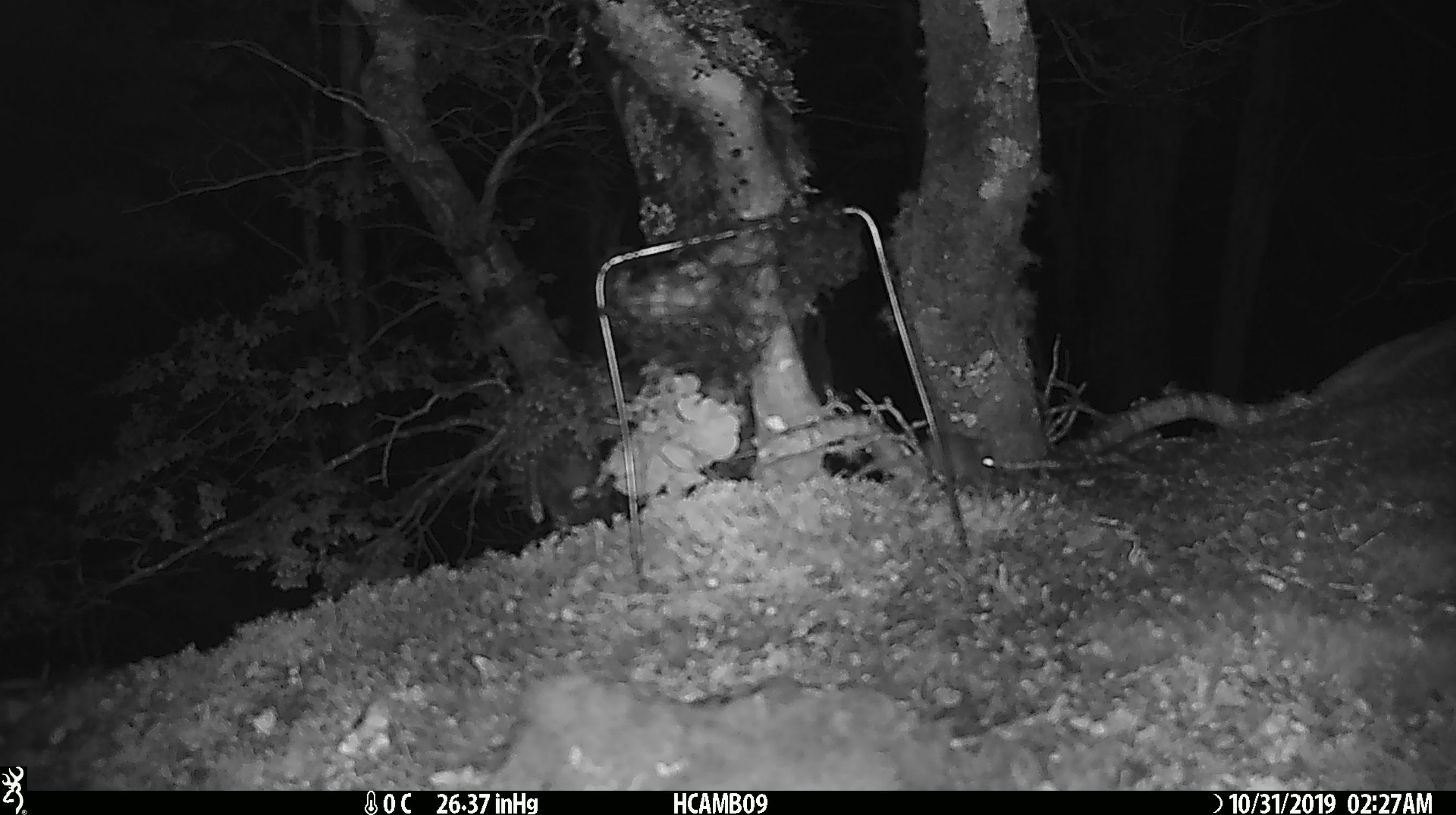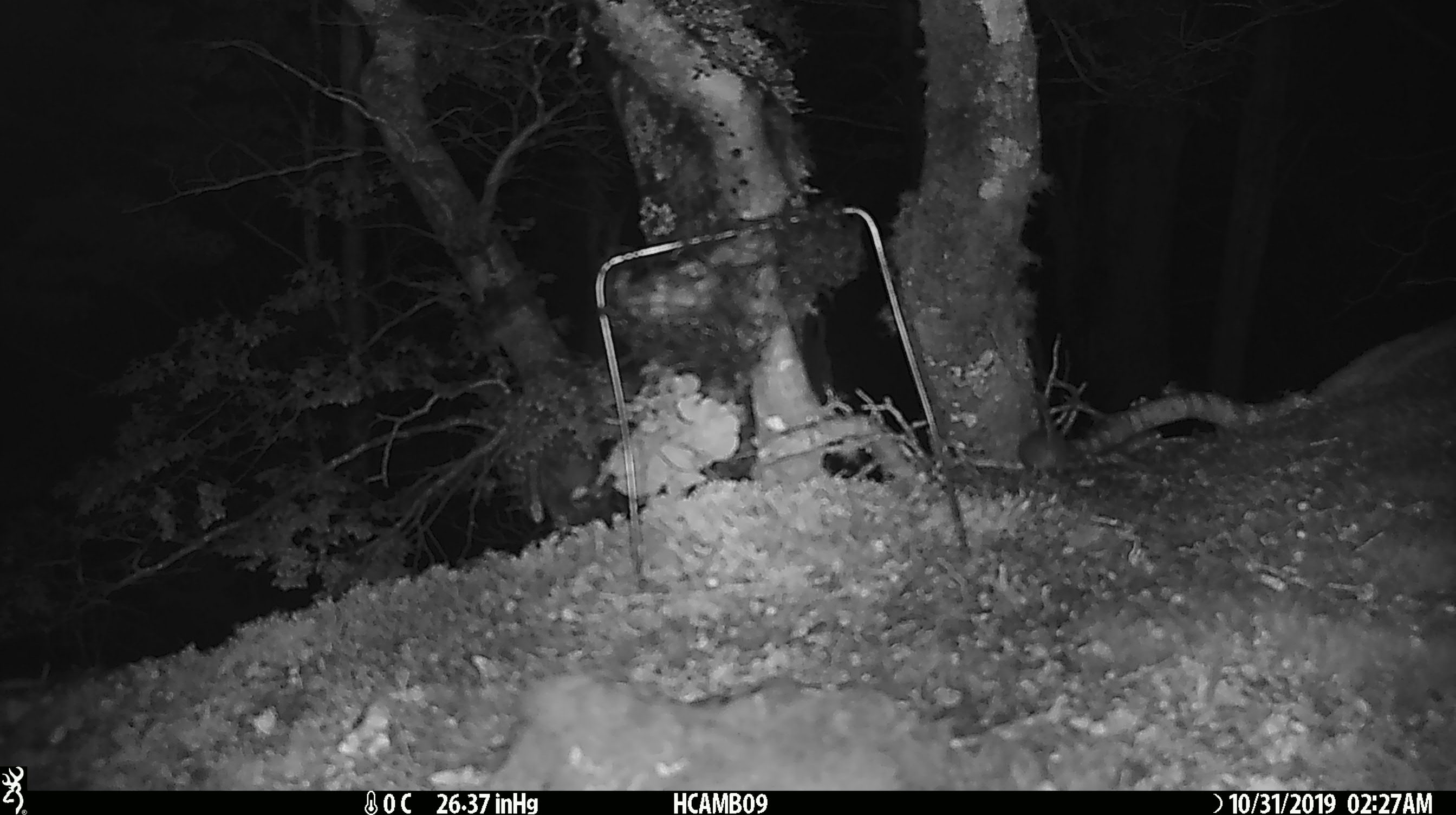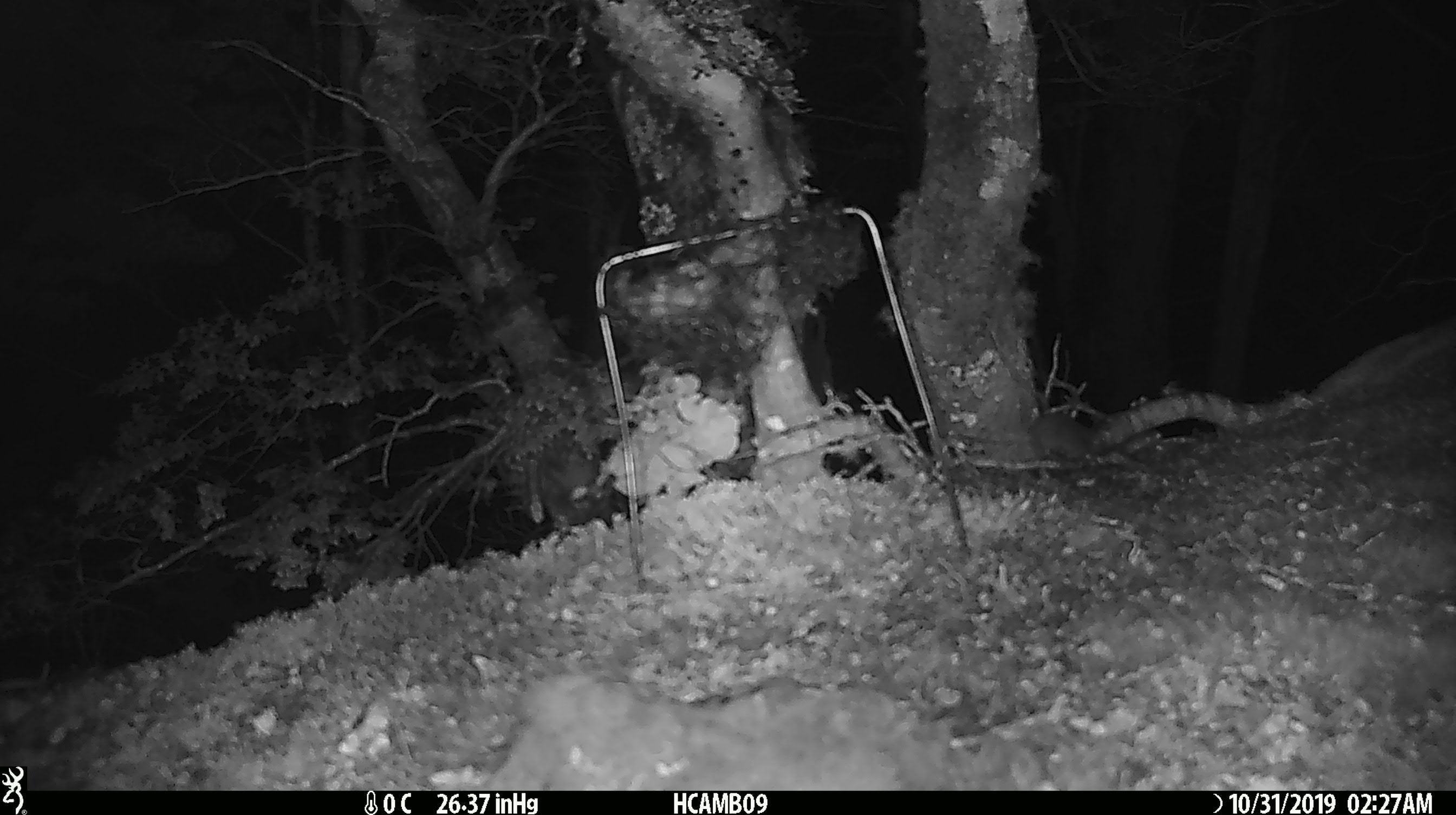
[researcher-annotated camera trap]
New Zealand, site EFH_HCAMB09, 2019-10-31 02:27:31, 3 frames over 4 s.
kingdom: Animalia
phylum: Chordata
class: Mammalia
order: Rodentia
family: Muridae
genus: Mus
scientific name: Mus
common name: mouse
Mouse (Mus).